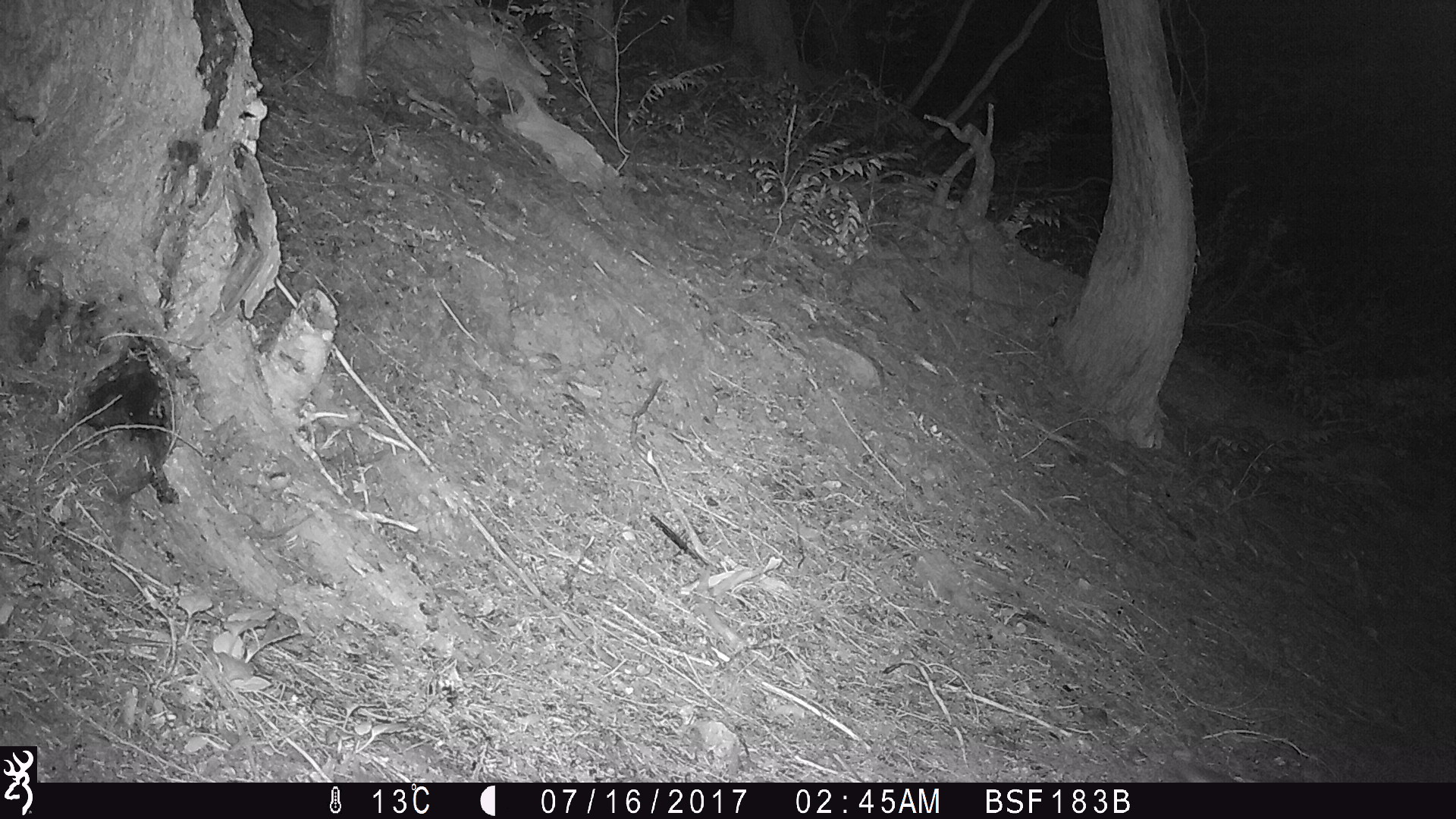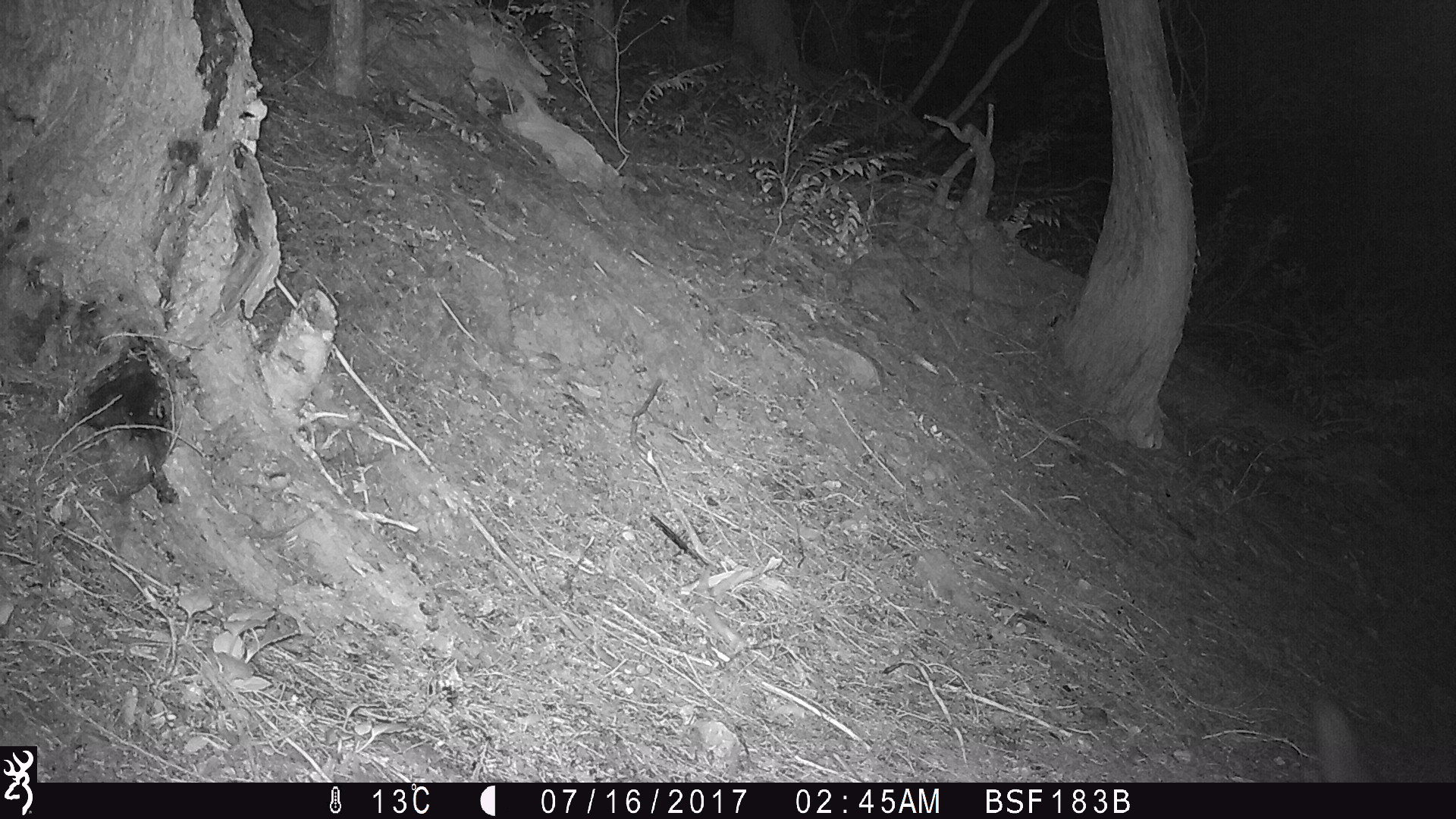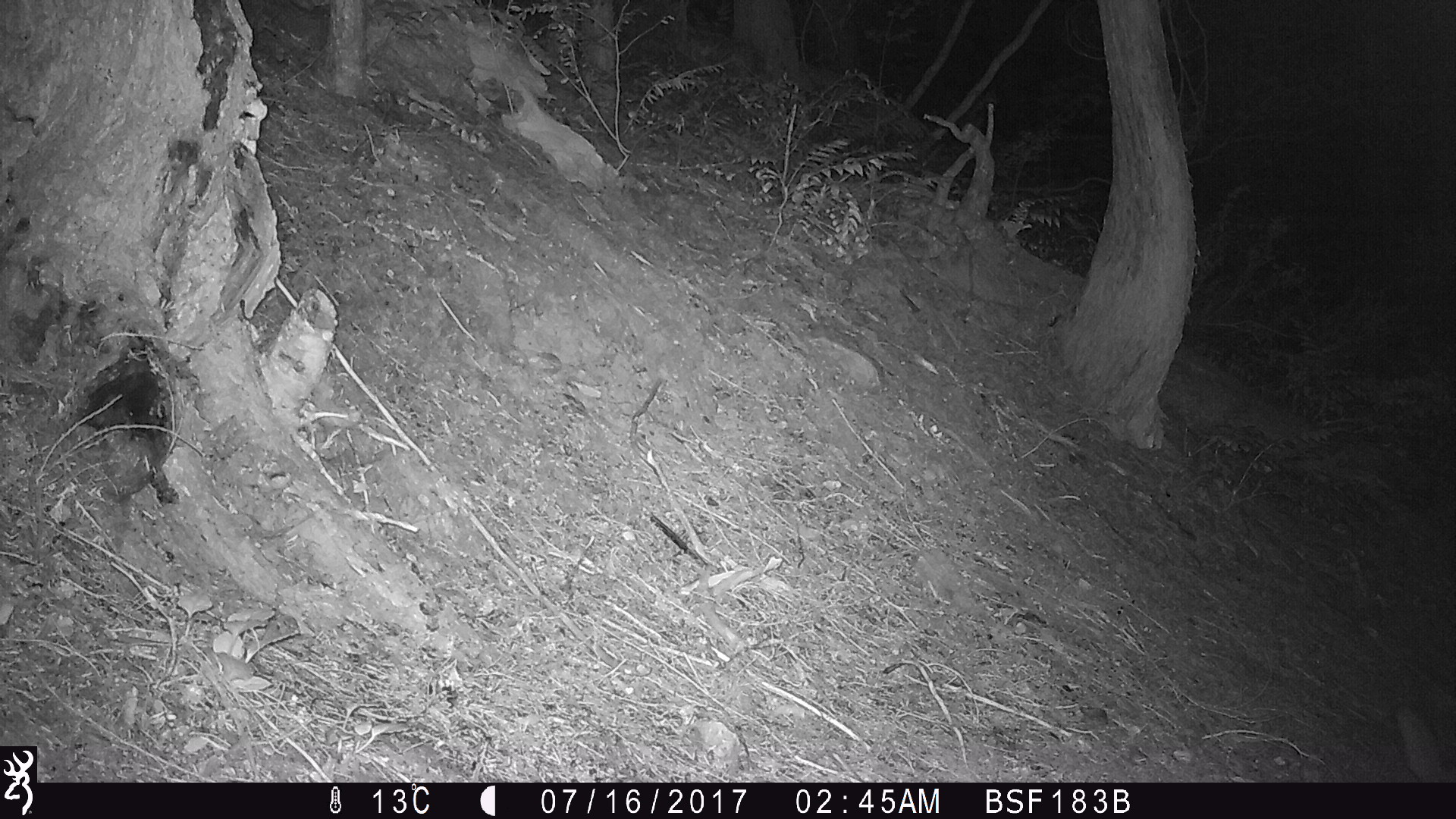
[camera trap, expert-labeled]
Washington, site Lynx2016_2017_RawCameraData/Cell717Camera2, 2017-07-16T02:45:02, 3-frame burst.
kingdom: Animalia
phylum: Chordata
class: Mammalia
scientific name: Mammalia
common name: small mammal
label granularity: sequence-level